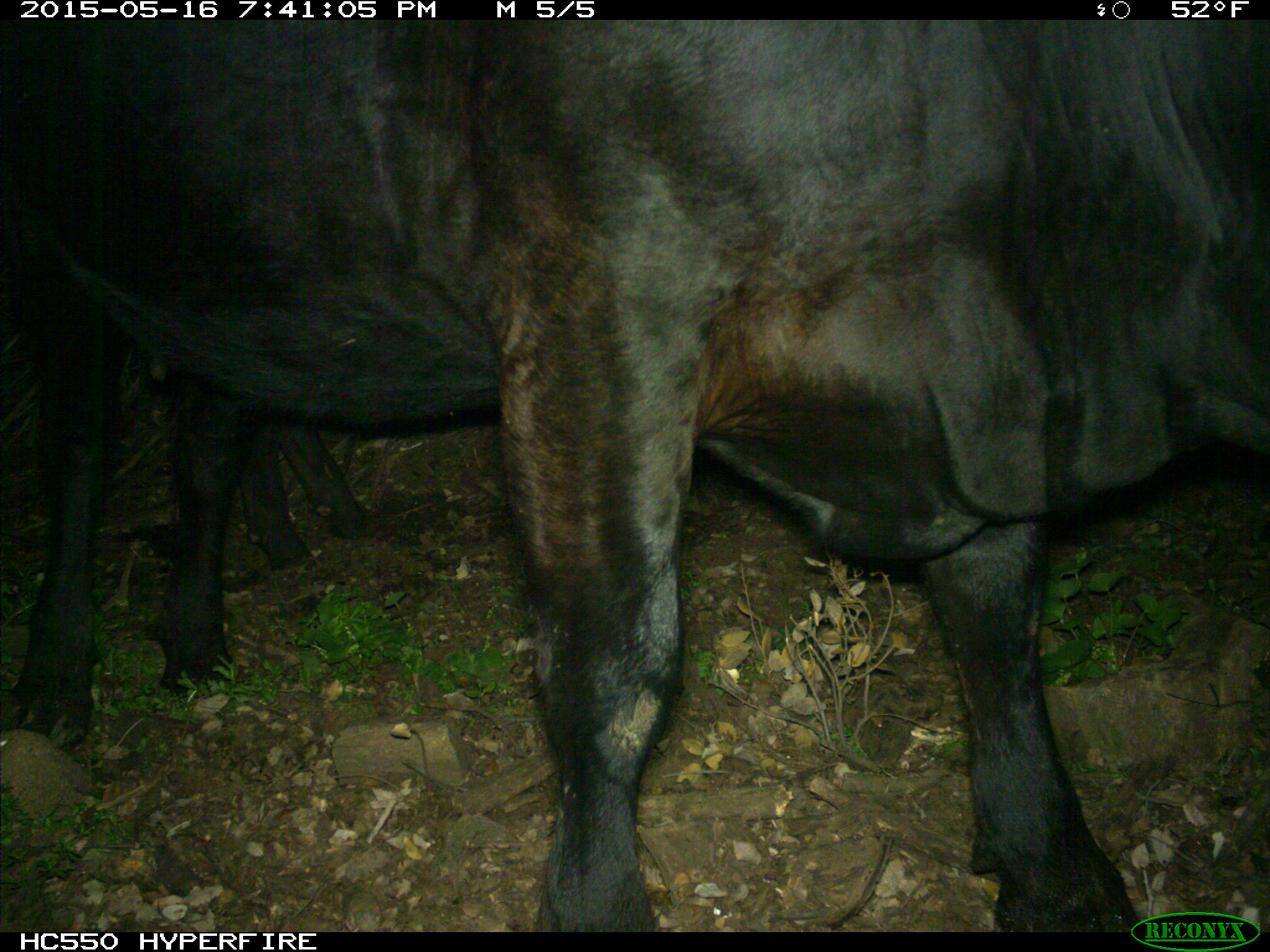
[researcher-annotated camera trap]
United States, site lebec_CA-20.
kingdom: Animalia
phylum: Chordata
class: Mammalia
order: Artiodactyla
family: Bovidae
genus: Bos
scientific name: Bos taurus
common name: domestic cow